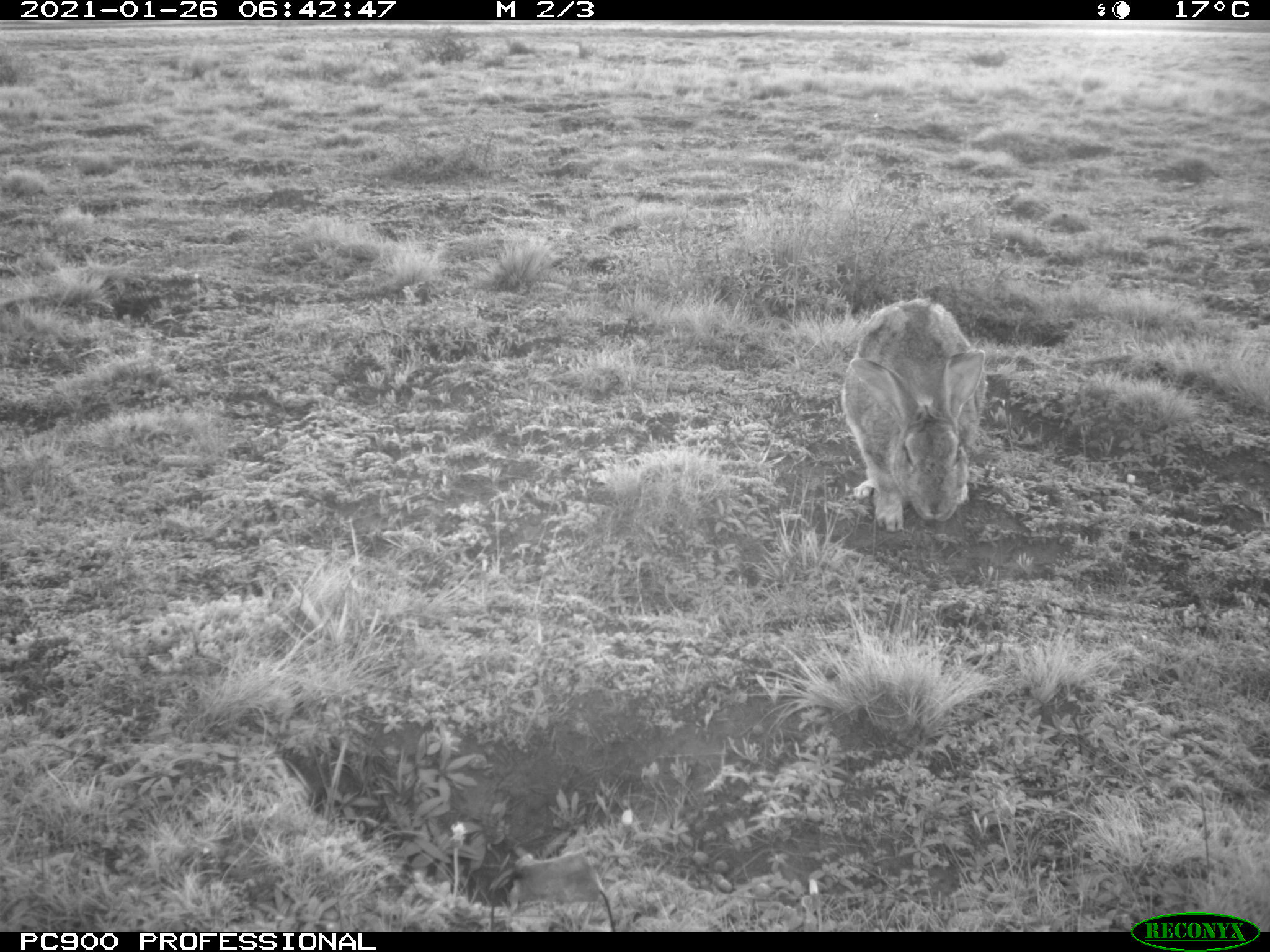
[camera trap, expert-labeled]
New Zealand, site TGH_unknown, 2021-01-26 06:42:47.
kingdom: Animalia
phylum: Chordata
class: Mammalia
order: Lagomorpha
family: Leporidae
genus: Oryctolagus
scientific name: Oryctolagus cuniculus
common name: european rabbit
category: rabbit